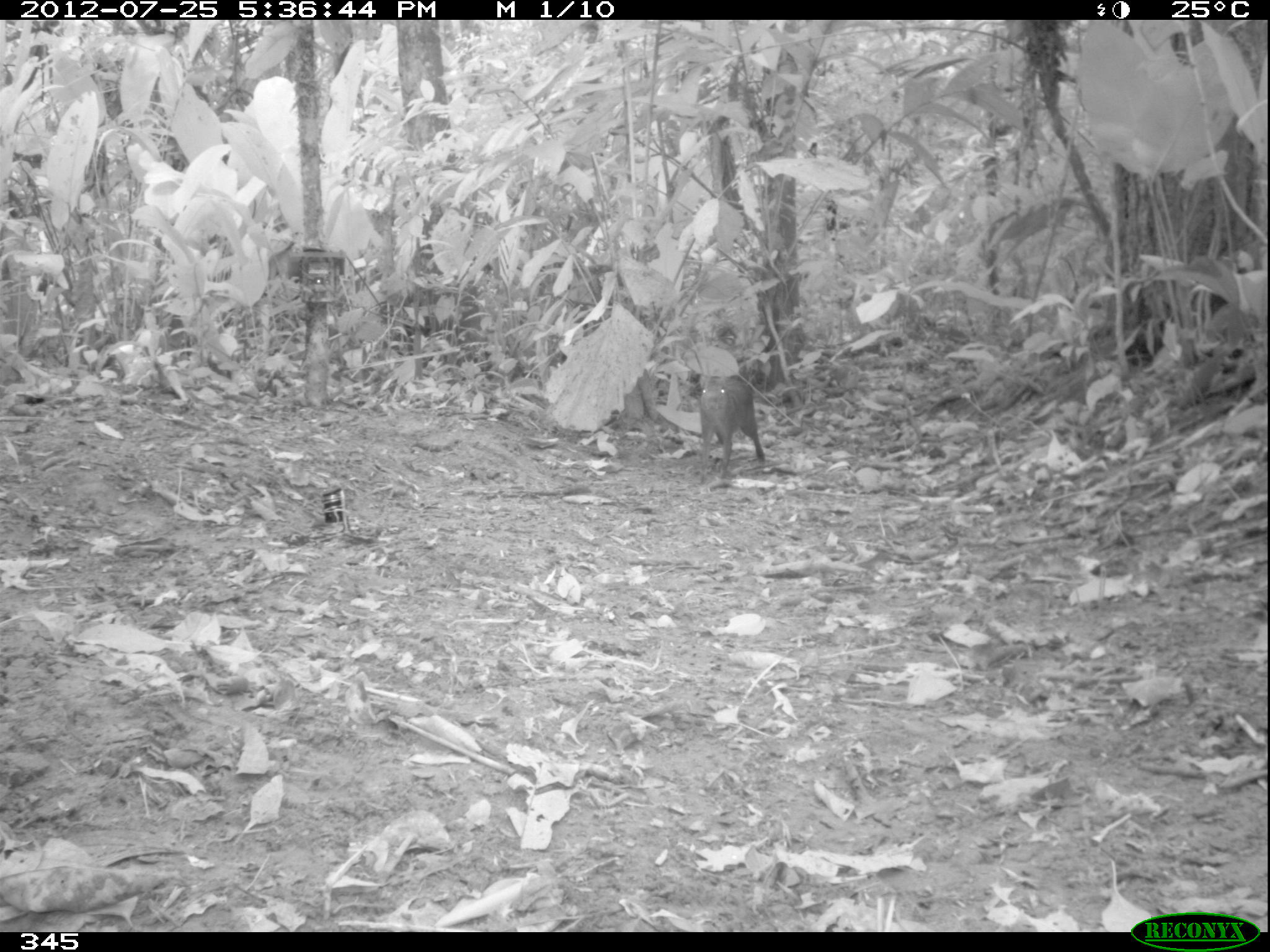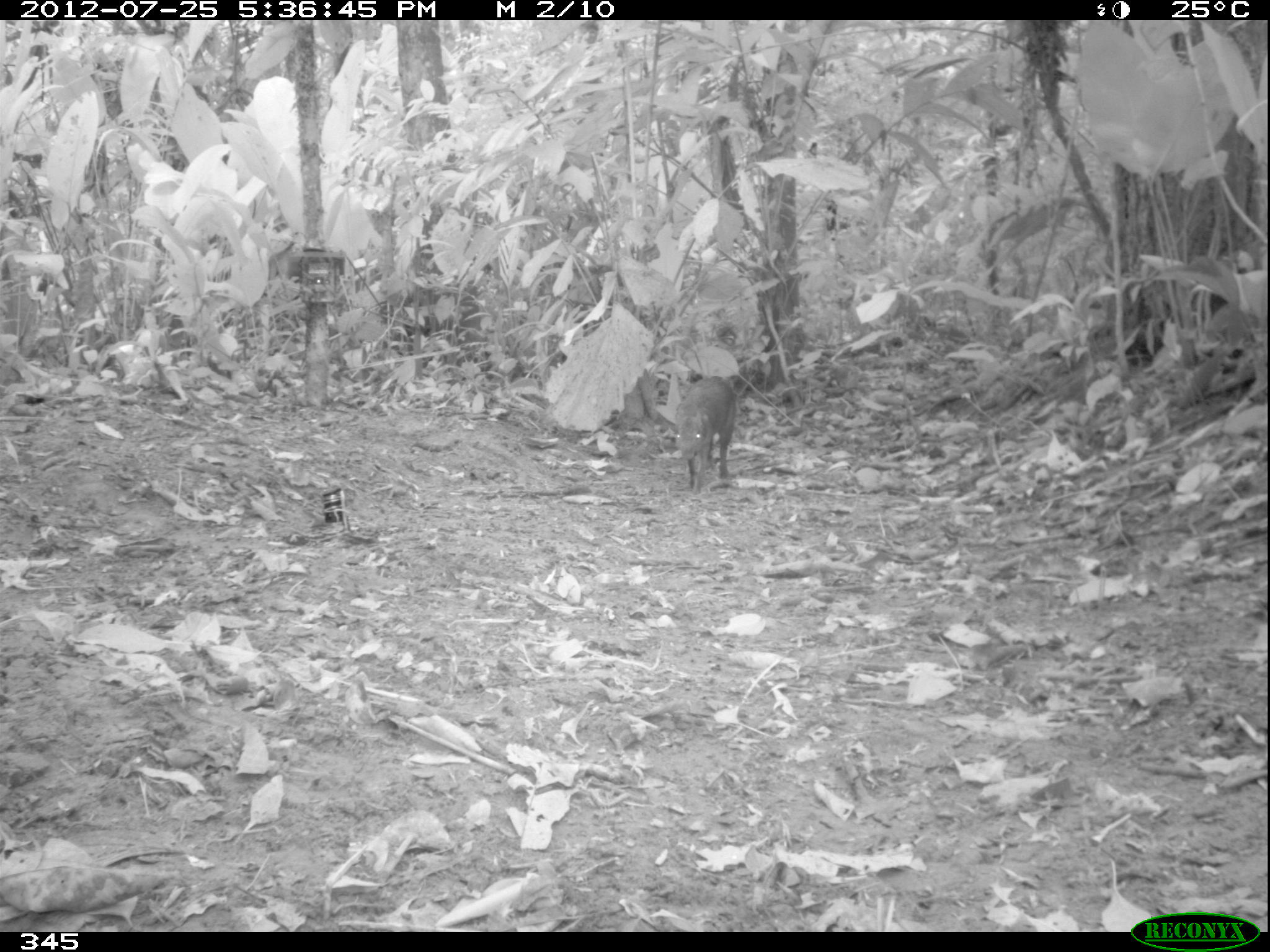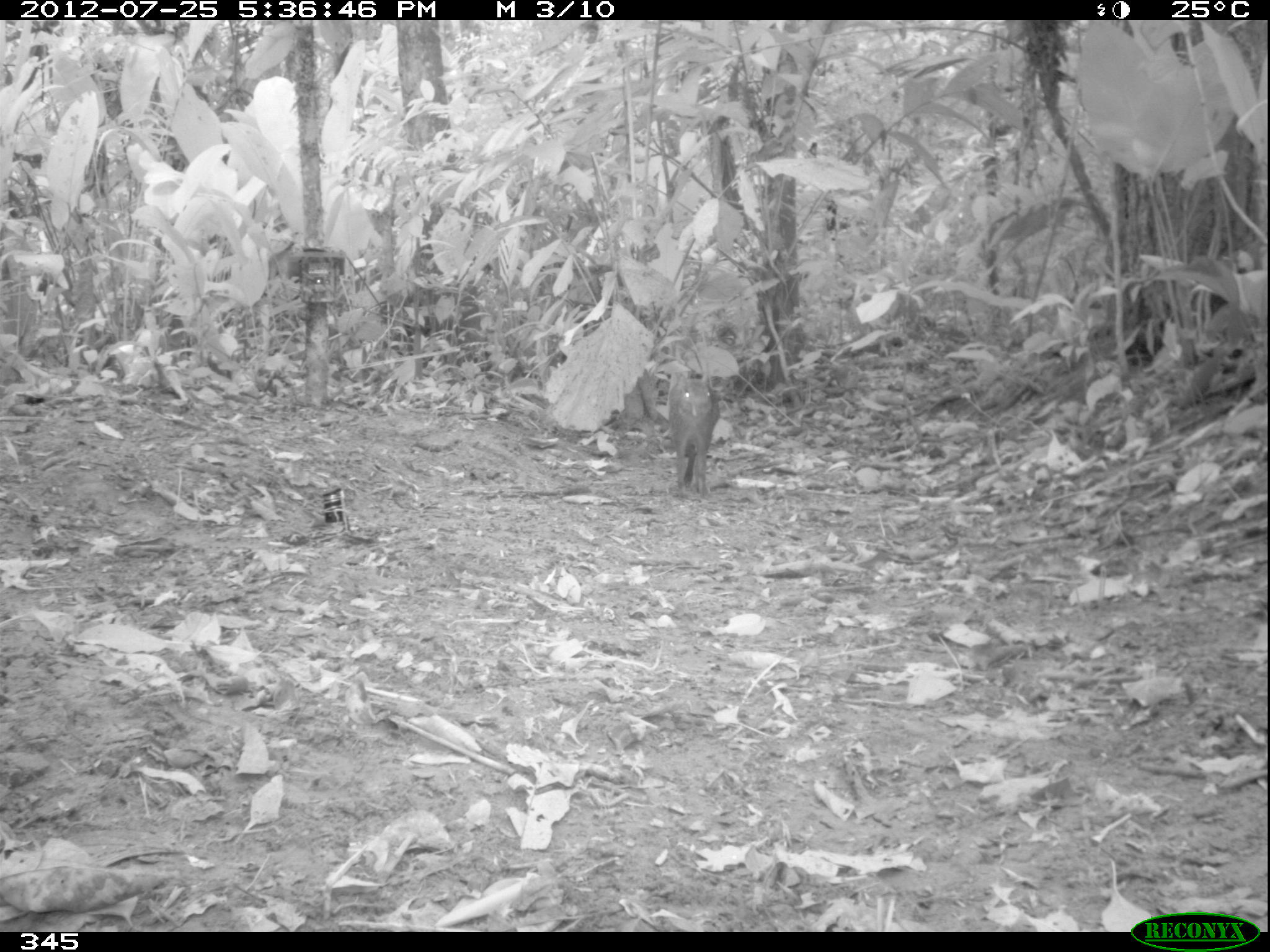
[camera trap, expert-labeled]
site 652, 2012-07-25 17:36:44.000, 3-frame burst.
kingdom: Animalia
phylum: Chordata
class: Mammalia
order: Rodentia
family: Dasyproctidae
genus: Dasyprocta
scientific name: Dasyprocta punctata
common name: central american agouti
Dasyprocta punctata (central american agouti).